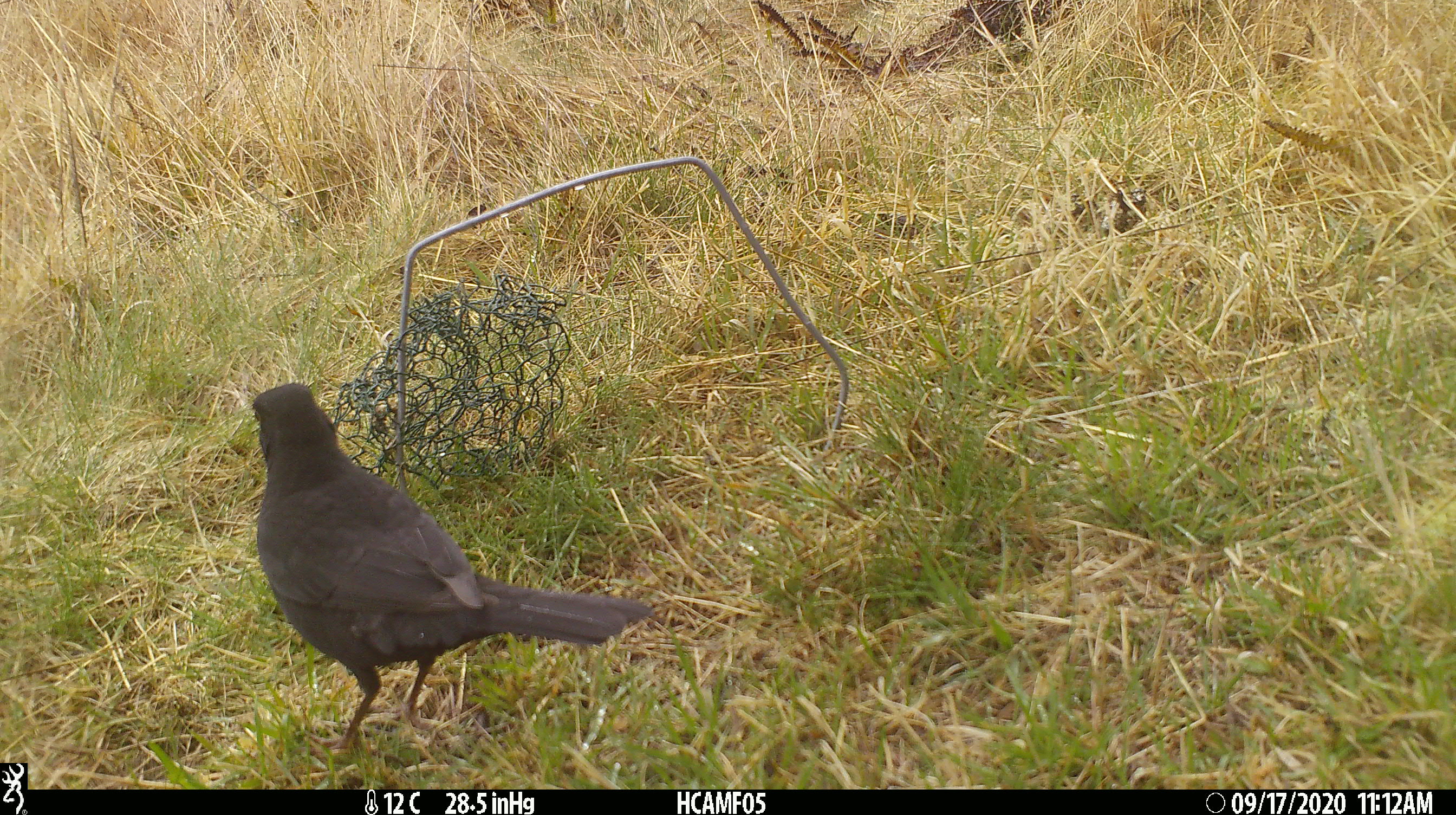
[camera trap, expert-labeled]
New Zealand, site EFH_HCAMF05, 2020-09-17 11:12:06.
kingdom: Animalia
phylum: Chordata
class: Aves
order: Passeriformes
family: Turdidae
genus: Turdus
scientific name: Turdus merula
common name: eurasian blackbird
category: blackbird